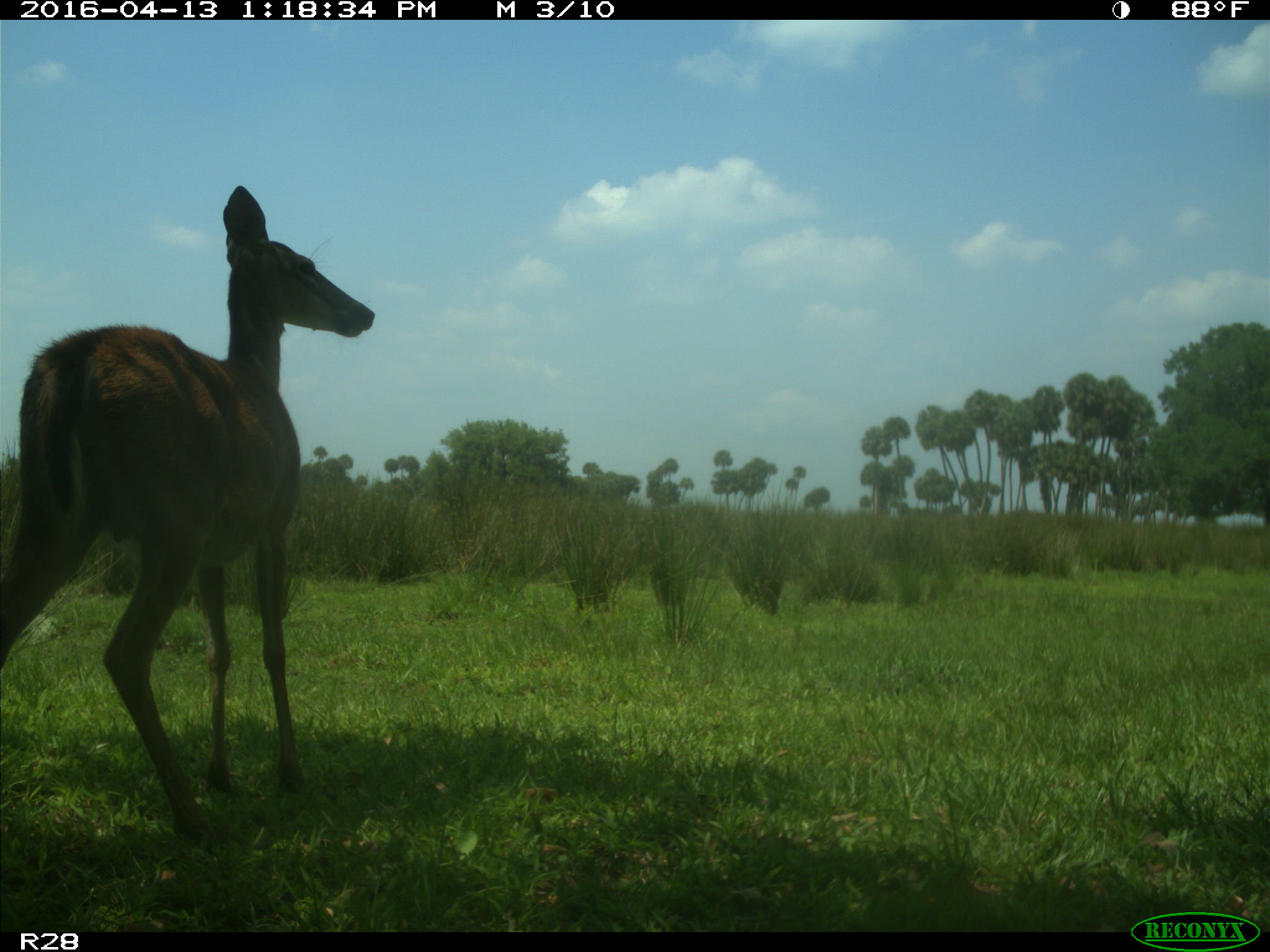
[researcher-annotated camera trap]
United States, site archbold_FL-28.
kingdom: Animalia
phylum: Chordata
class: Mammalia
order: Artiodactyla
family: Cervidae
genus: Odocoileus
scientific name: Odocoileus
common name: deer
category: unidentified deer